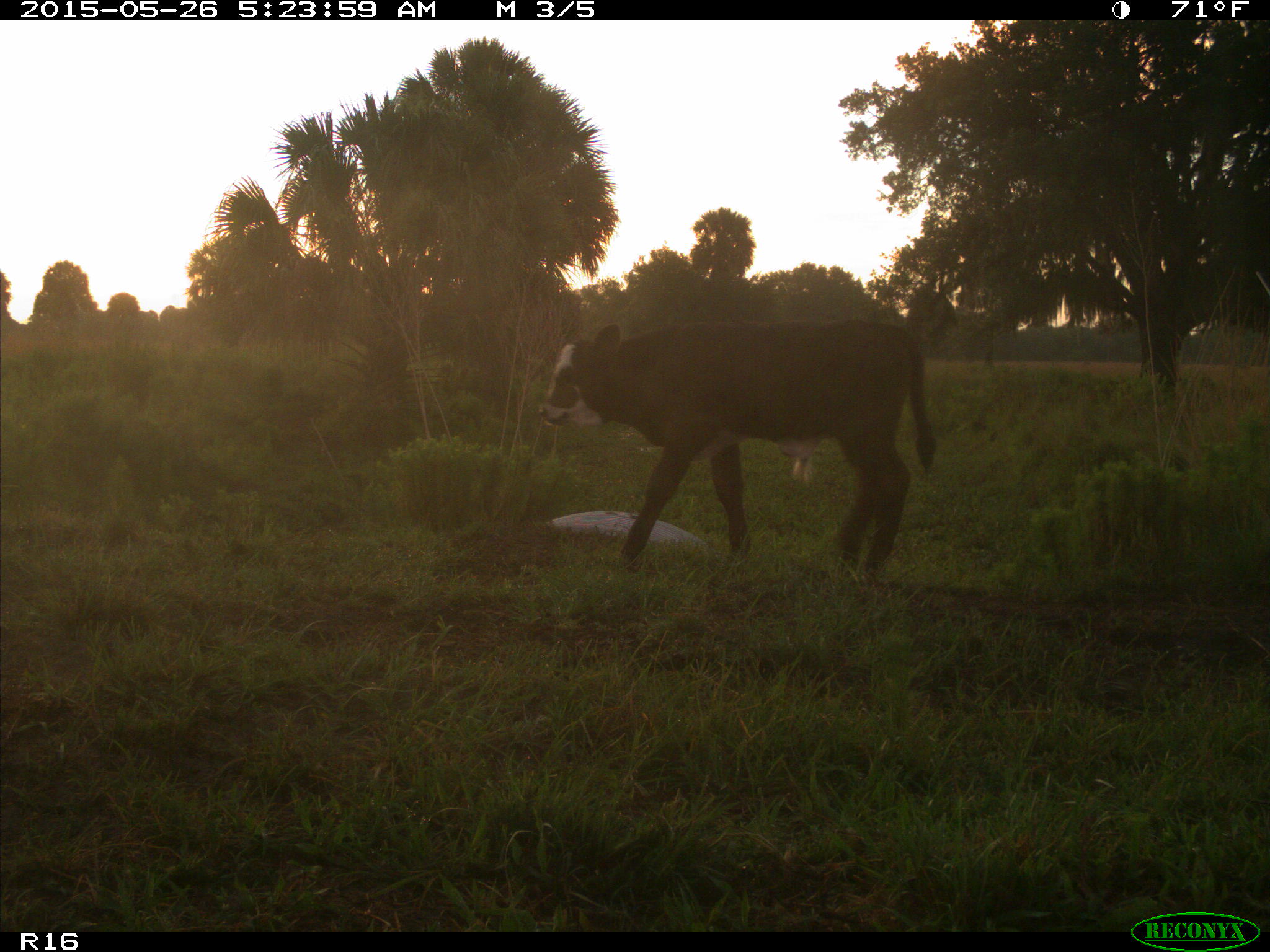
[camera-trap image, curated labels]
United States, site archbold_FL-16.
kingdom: Animalia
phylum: Chordata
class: Mammalia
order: Artiodactyla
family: Bovidae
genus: Bos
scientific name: Bos taurus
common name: domestic cow